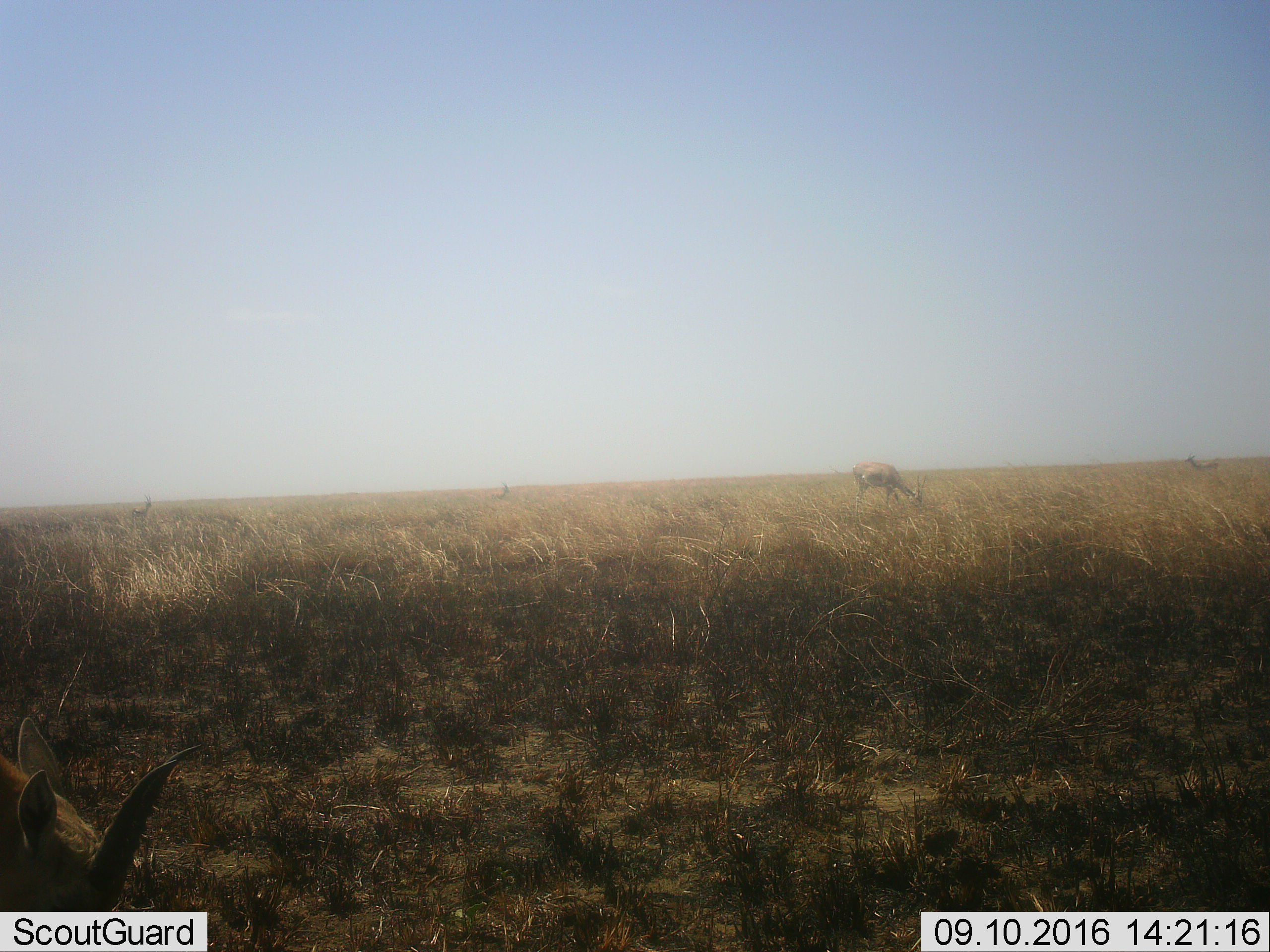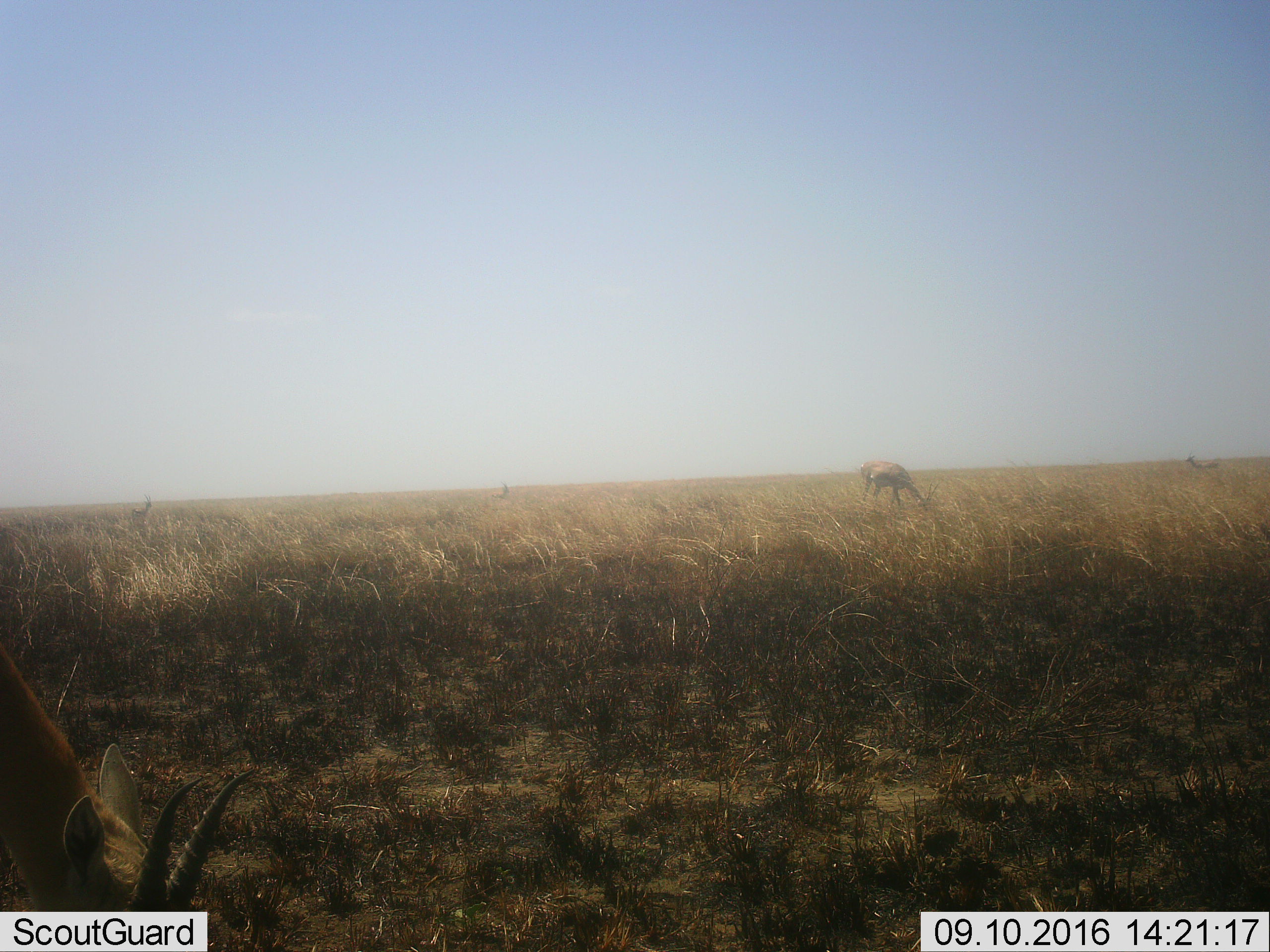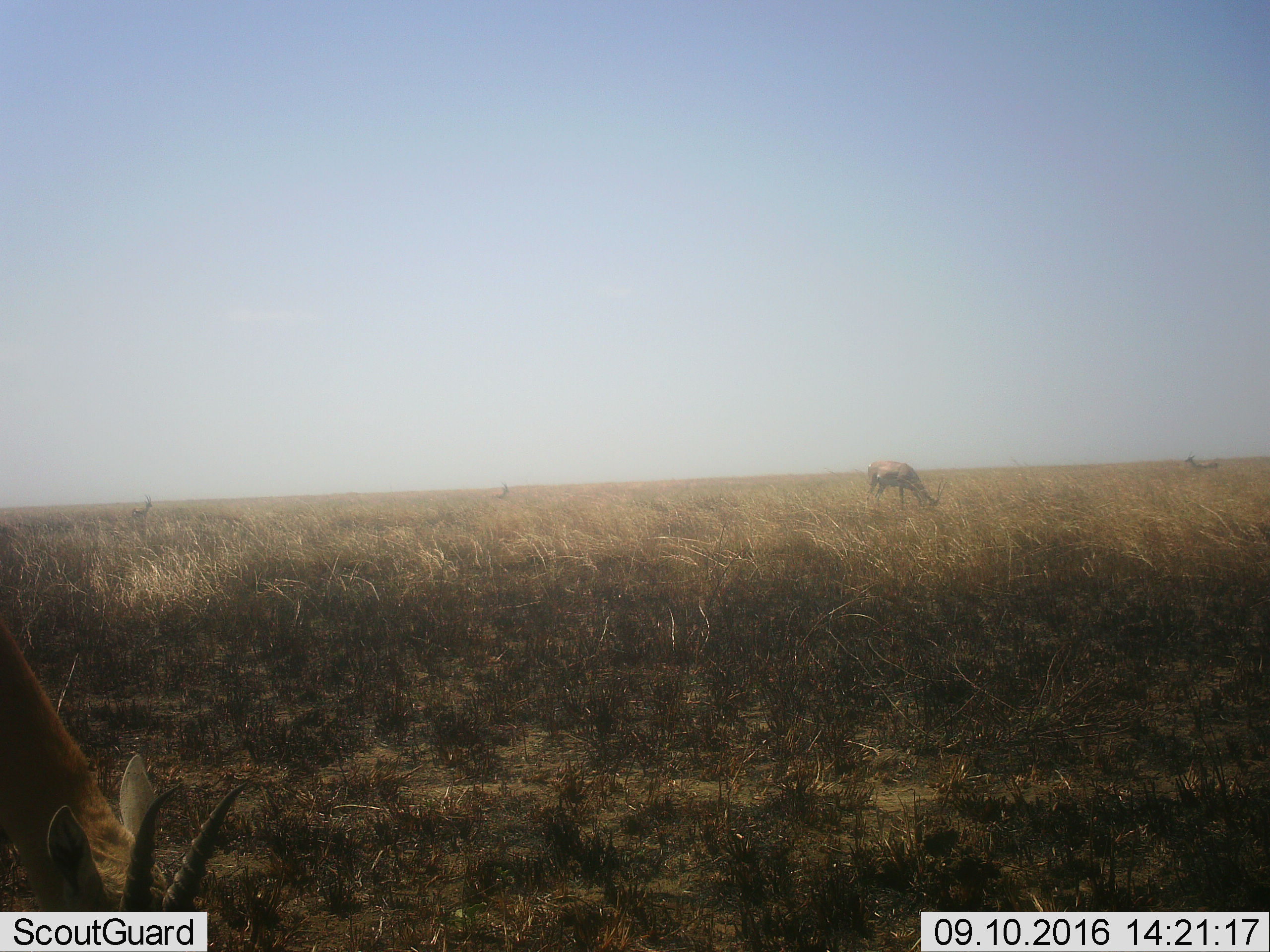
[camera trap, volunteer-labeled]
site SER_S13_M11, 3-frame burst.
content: unidentified animal